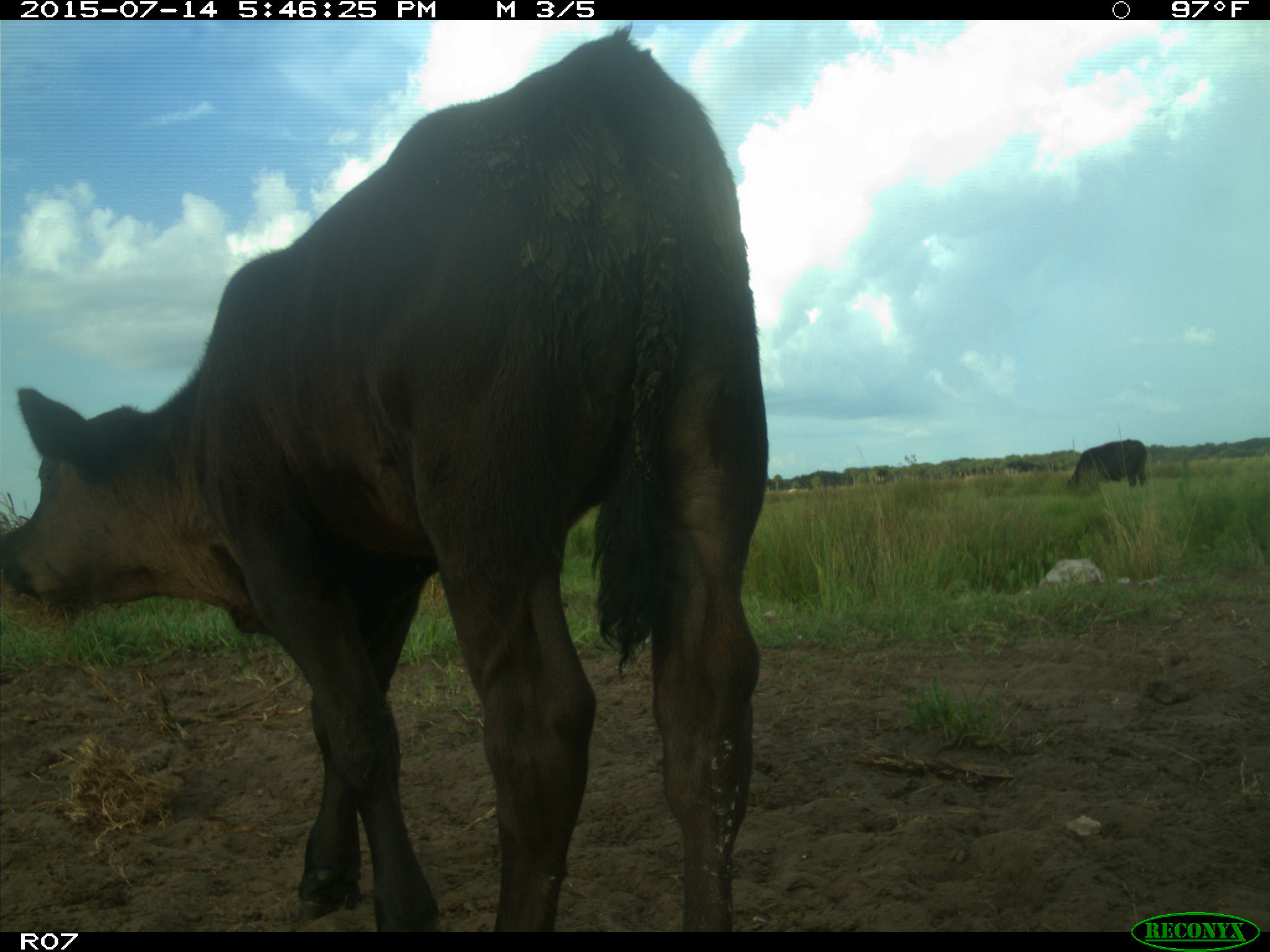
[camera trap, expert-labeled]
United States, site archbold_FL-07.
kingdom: Animalia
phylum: Chordata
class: Mammalia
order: Artiodactyla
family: Bovidae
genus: Bos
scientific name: Bos taurus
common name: domestic cow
Bos taurus (domestic cow).